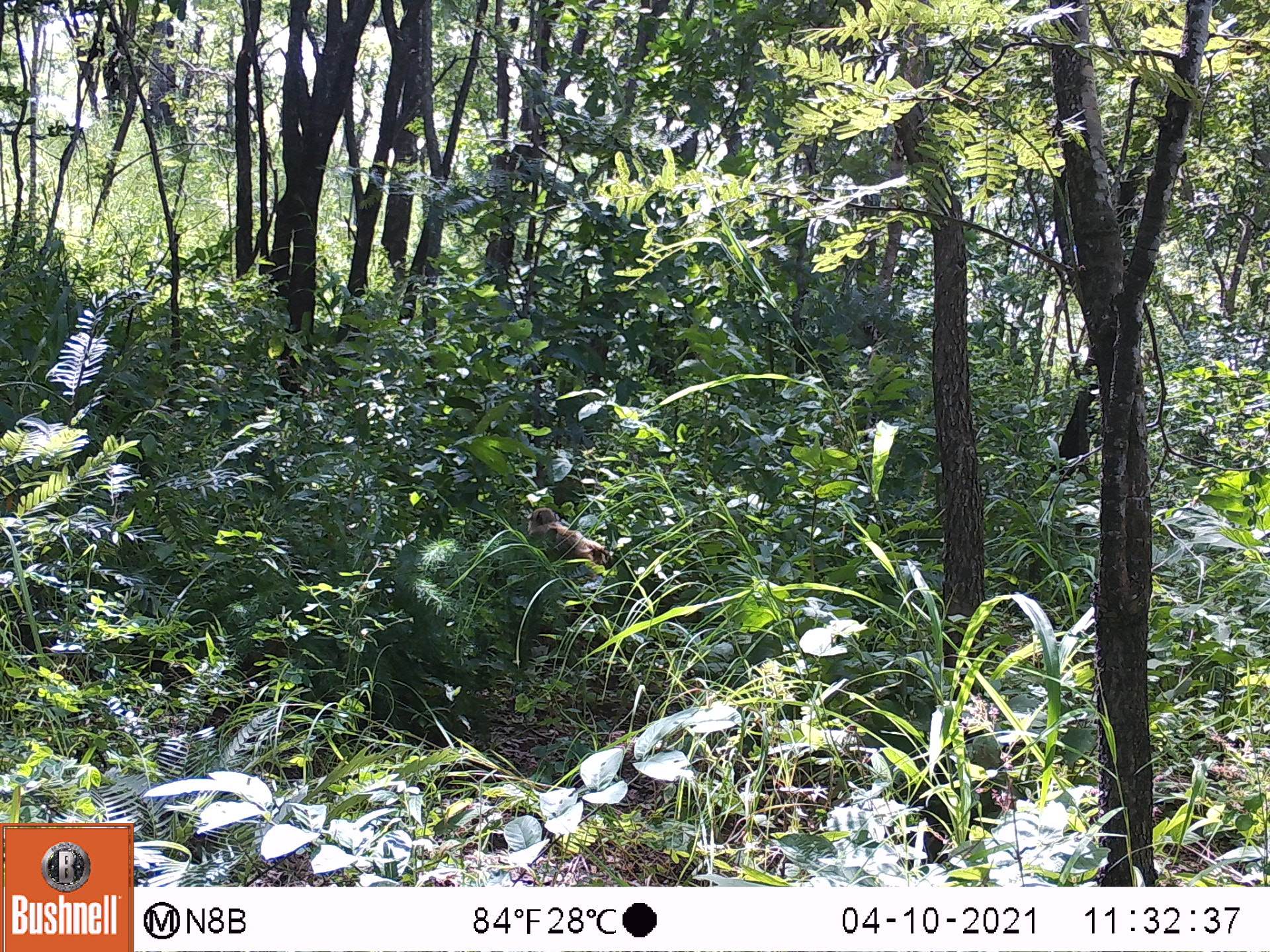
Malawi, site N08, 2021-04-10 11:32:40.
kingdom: Animalia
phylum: Chordata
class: Mammalia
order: Primates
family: Cercopithecidae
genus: Papio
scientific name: Papio cynocephalus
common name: yellow baboon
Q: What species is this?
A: Yellow baboon (Papio cynocephalus).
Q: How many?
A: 1.